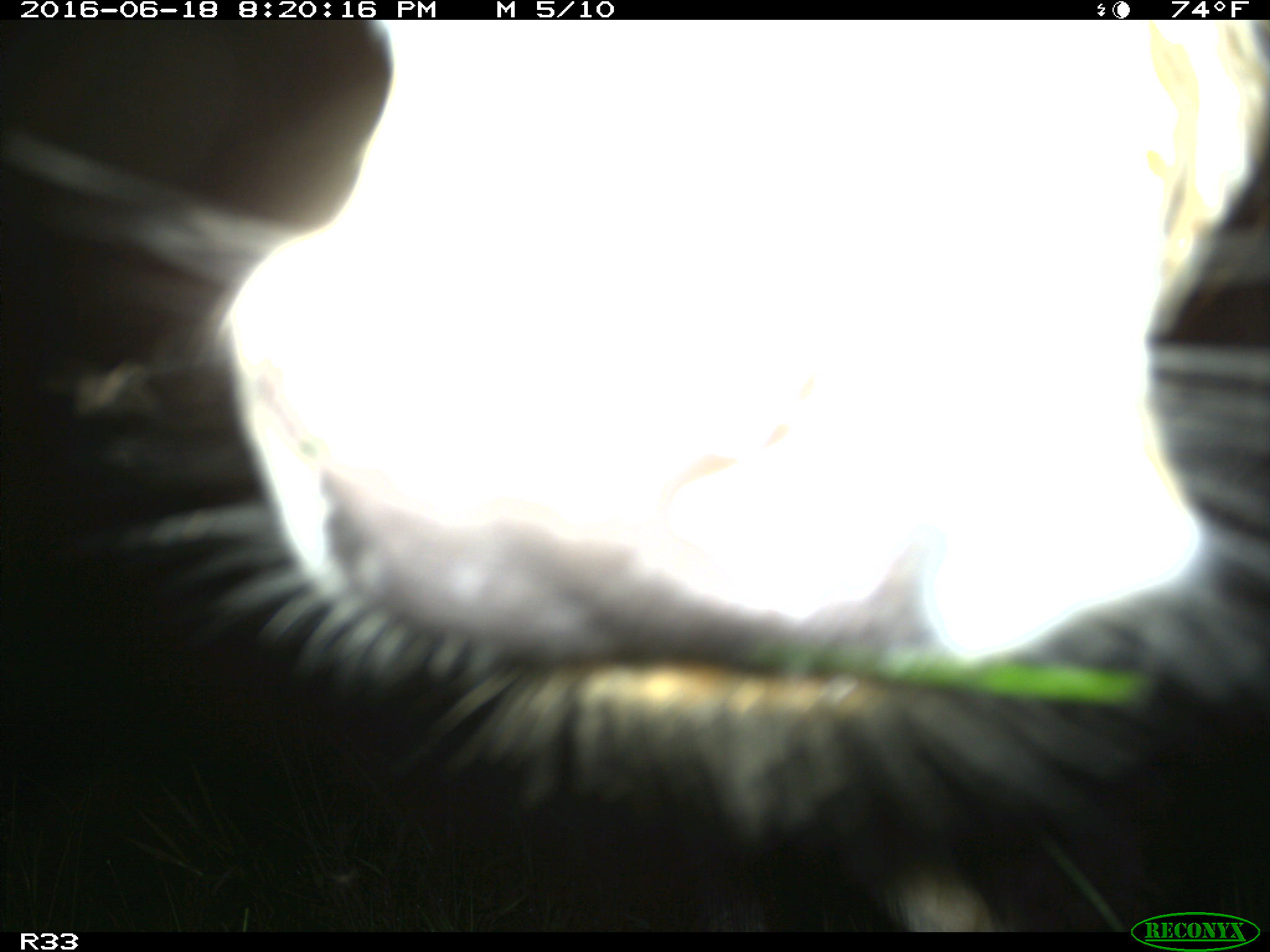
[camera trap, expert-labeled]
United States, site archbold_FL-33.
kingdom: Animalia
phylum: Chordata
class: Mammalia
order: Artiodactyla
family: Bovidae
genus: Bos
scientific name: Bos taurus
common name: domestic cow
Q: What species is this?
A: Bos taurus (domestic cow).